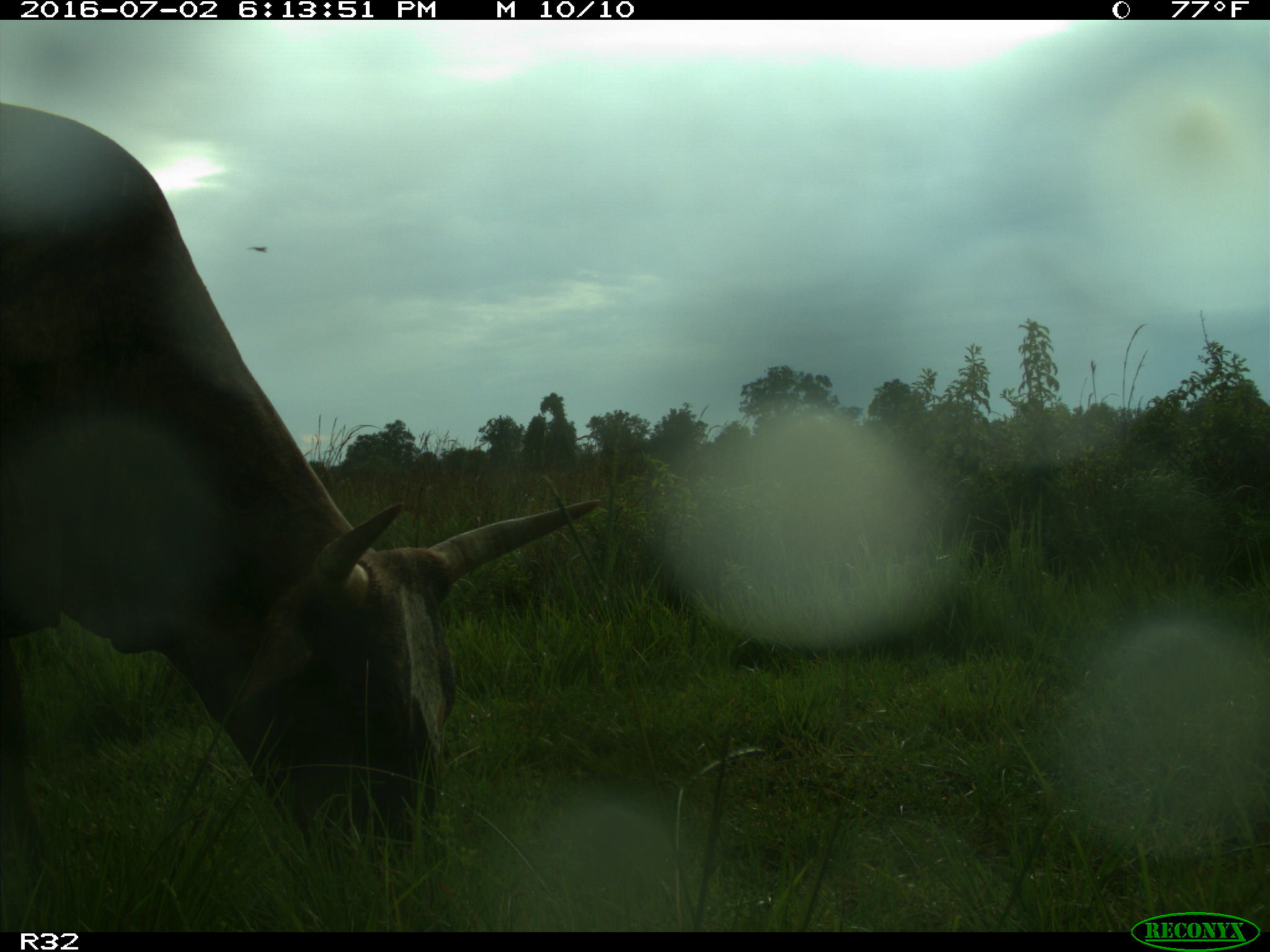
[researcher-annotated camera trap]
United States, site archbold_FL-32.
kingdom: Animalia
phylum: Chordata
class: Mammalia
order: Artiodactyla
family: Bovidae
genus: Bos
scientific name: Bos taurus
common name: domestic cow